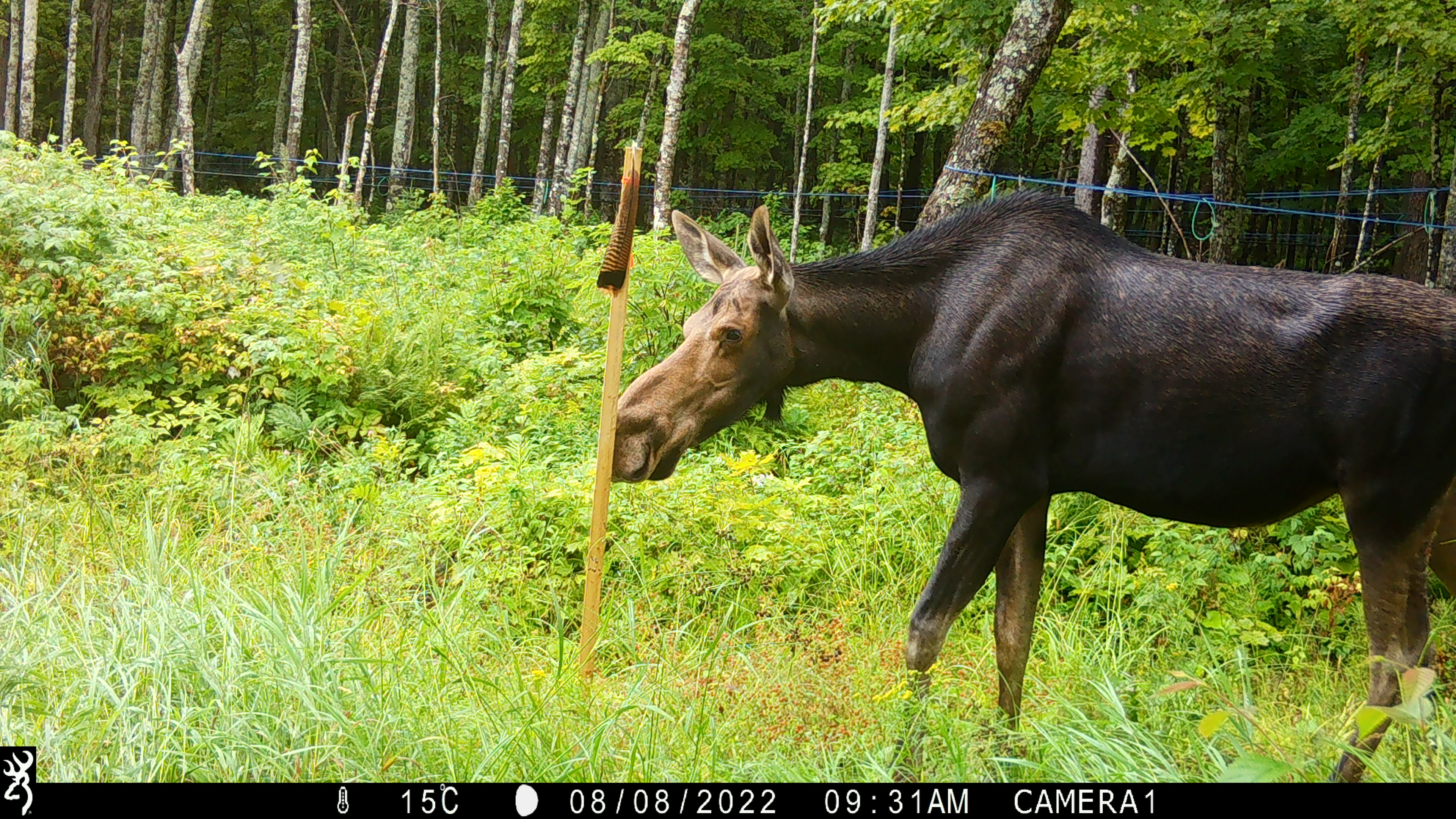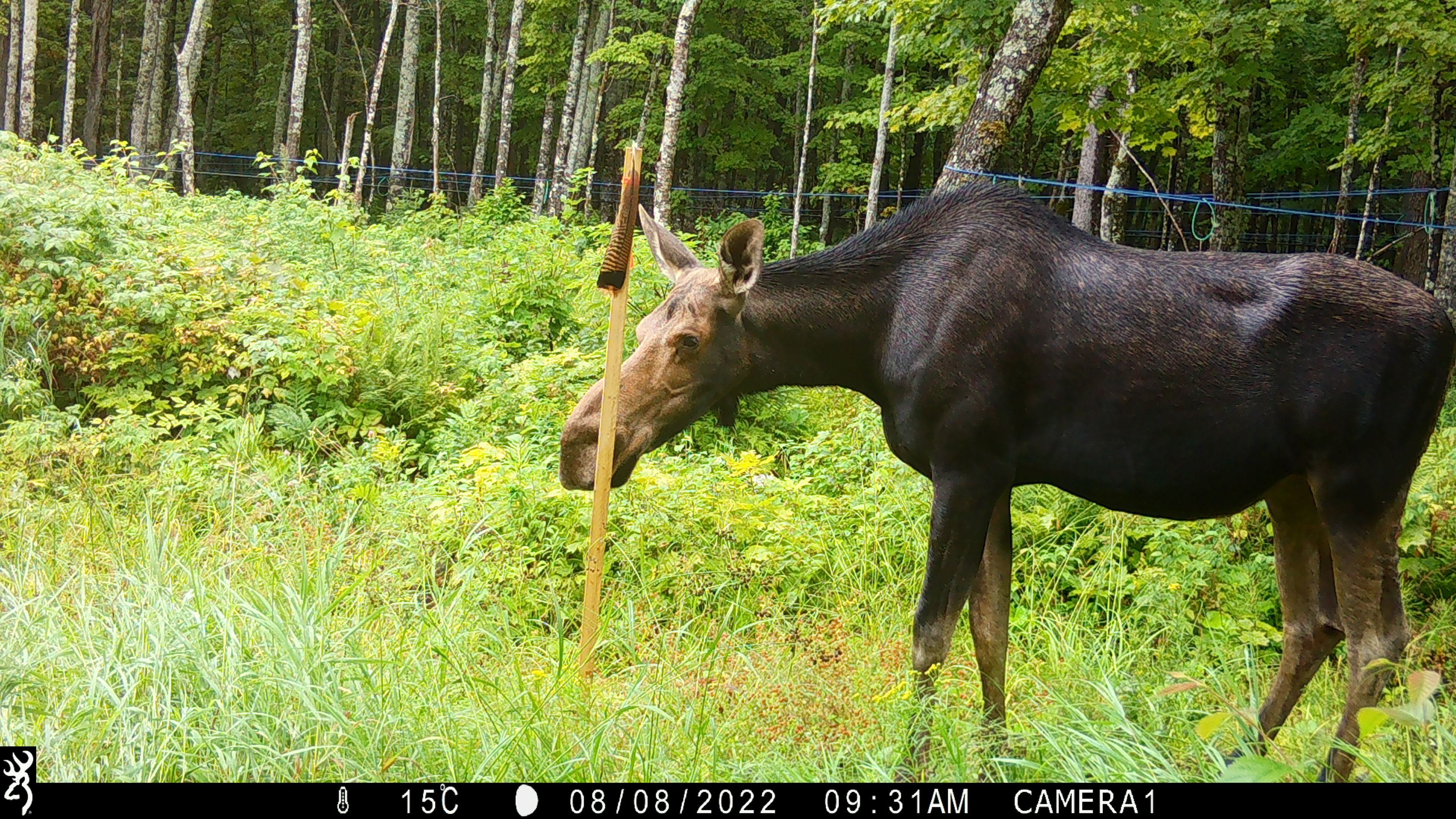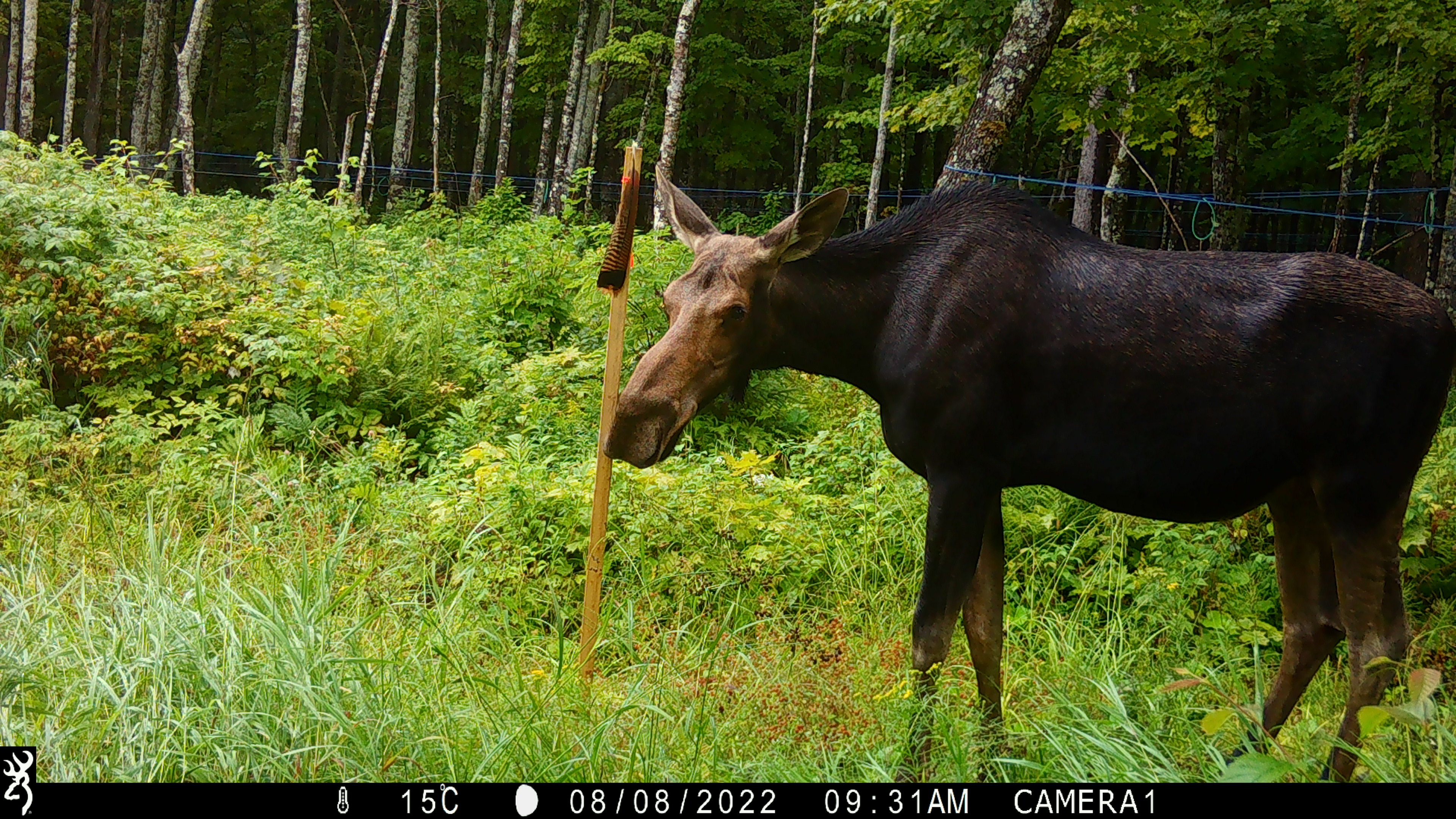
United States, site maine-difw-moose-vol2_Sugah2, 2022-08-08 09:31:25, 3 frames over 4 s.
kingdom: Animalia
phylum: Chordata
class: Mammalia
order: Artiodactyla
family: Cervidae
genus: Alces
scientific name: Alces alces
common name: moose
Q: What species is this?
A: Moose (Alces alces).